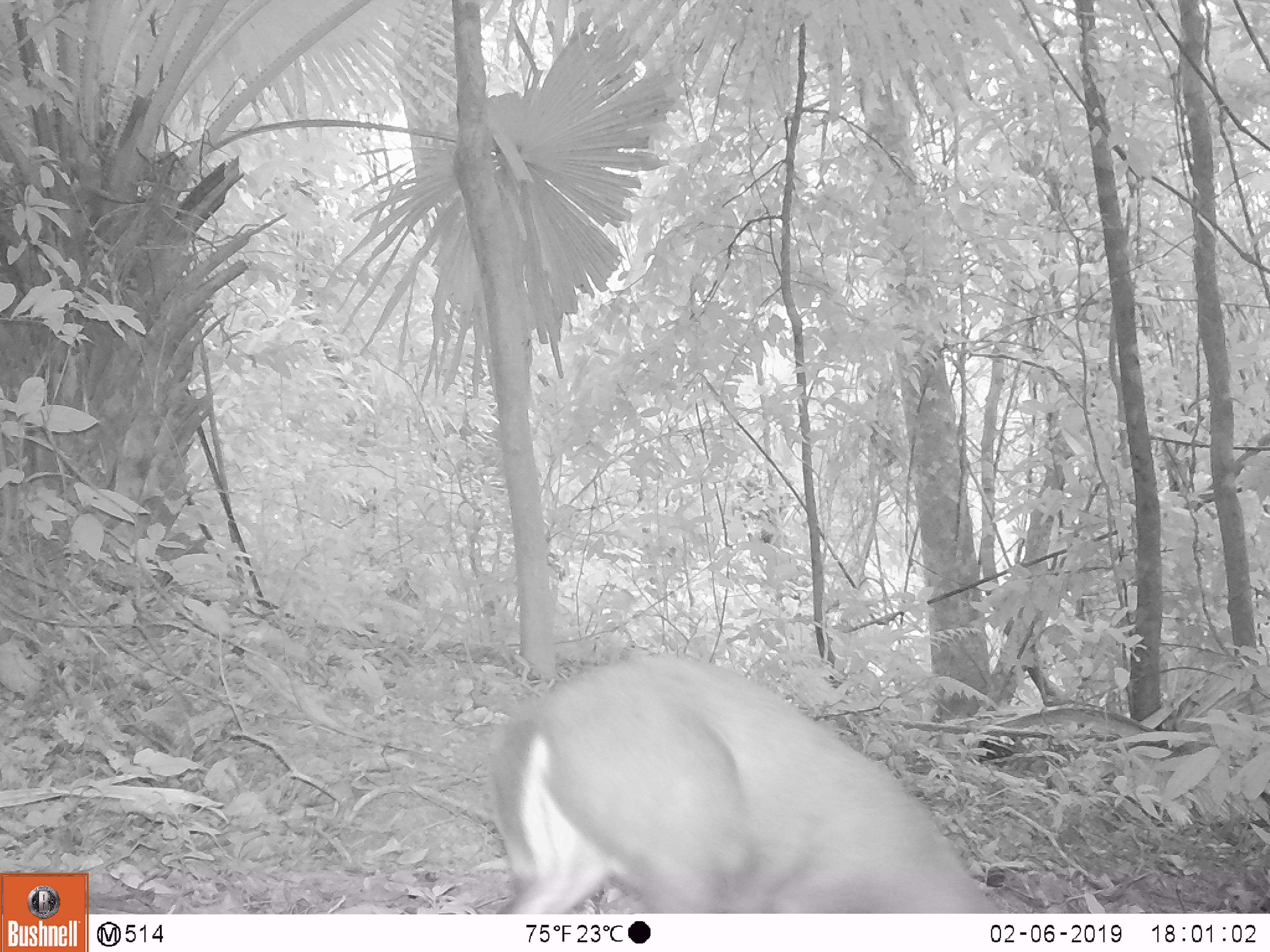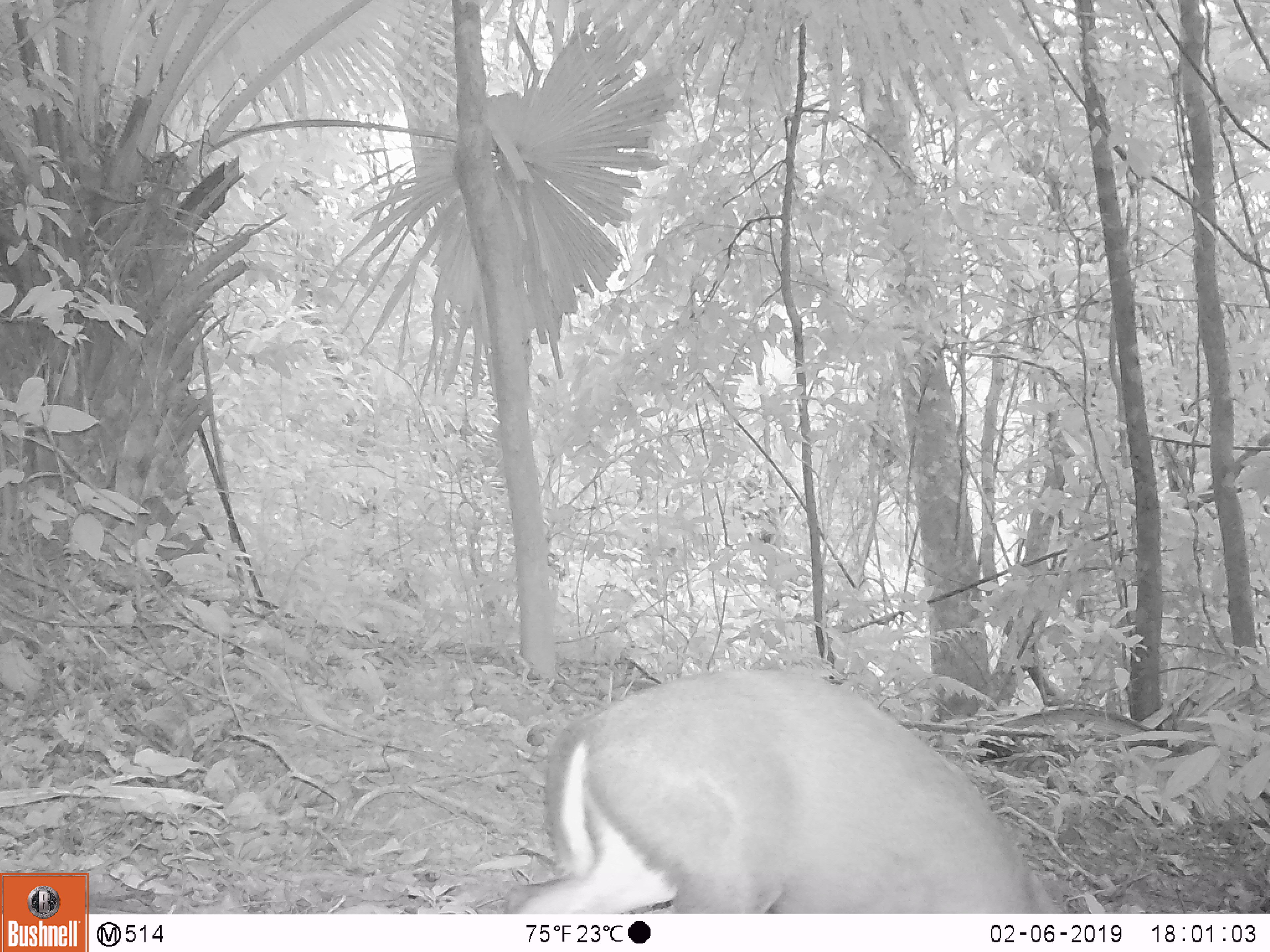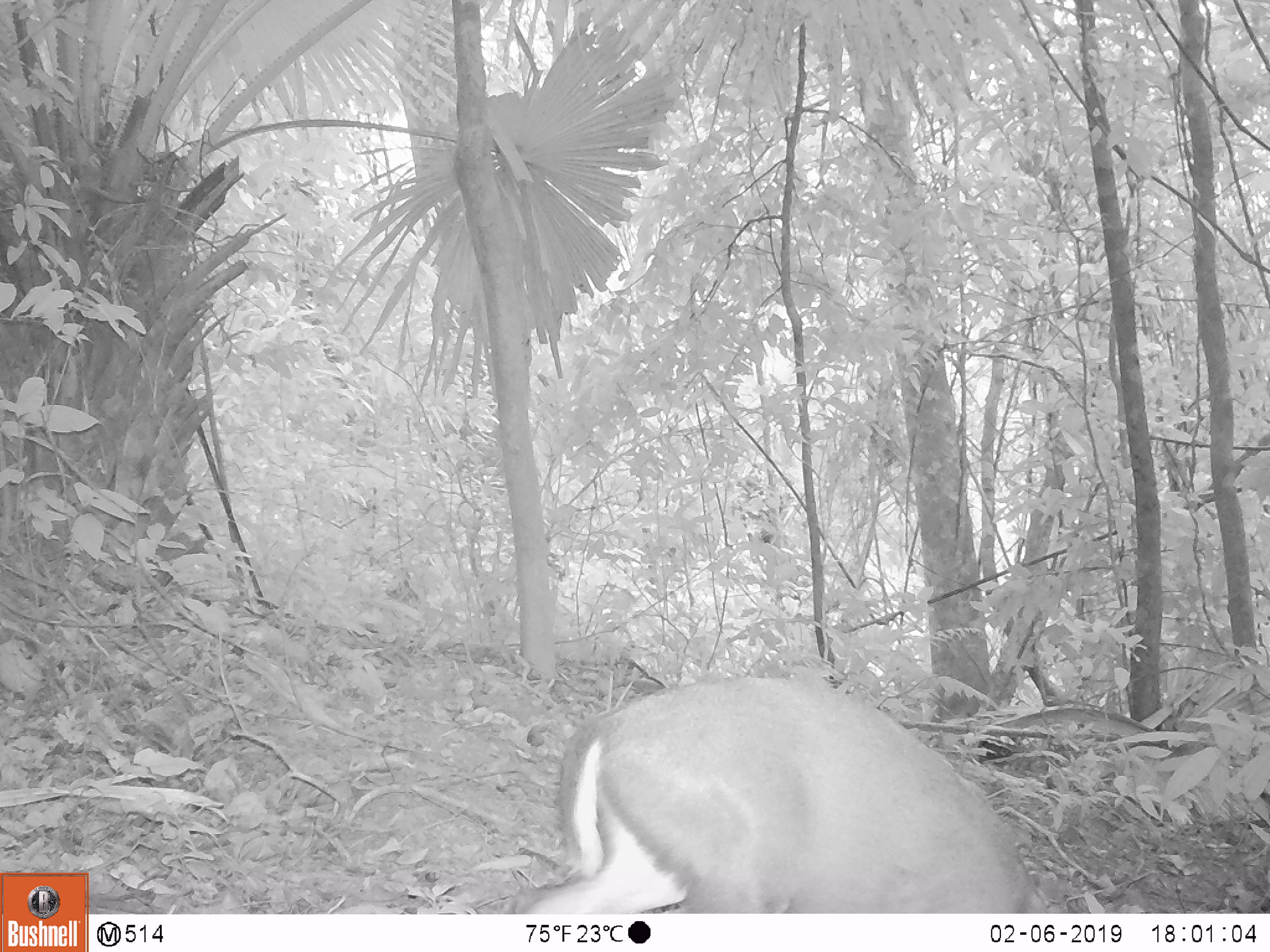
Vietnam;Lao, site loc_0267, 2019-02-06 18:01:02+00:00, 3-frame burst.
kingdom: Animalia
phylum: Chordata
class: Mammalia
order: Artiodactyla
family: Cervidae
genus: Muntiacus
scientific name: Muntiacus rooseveltorum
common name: roosevelt's muntjac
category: roosevelts muntjac group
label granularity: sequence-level